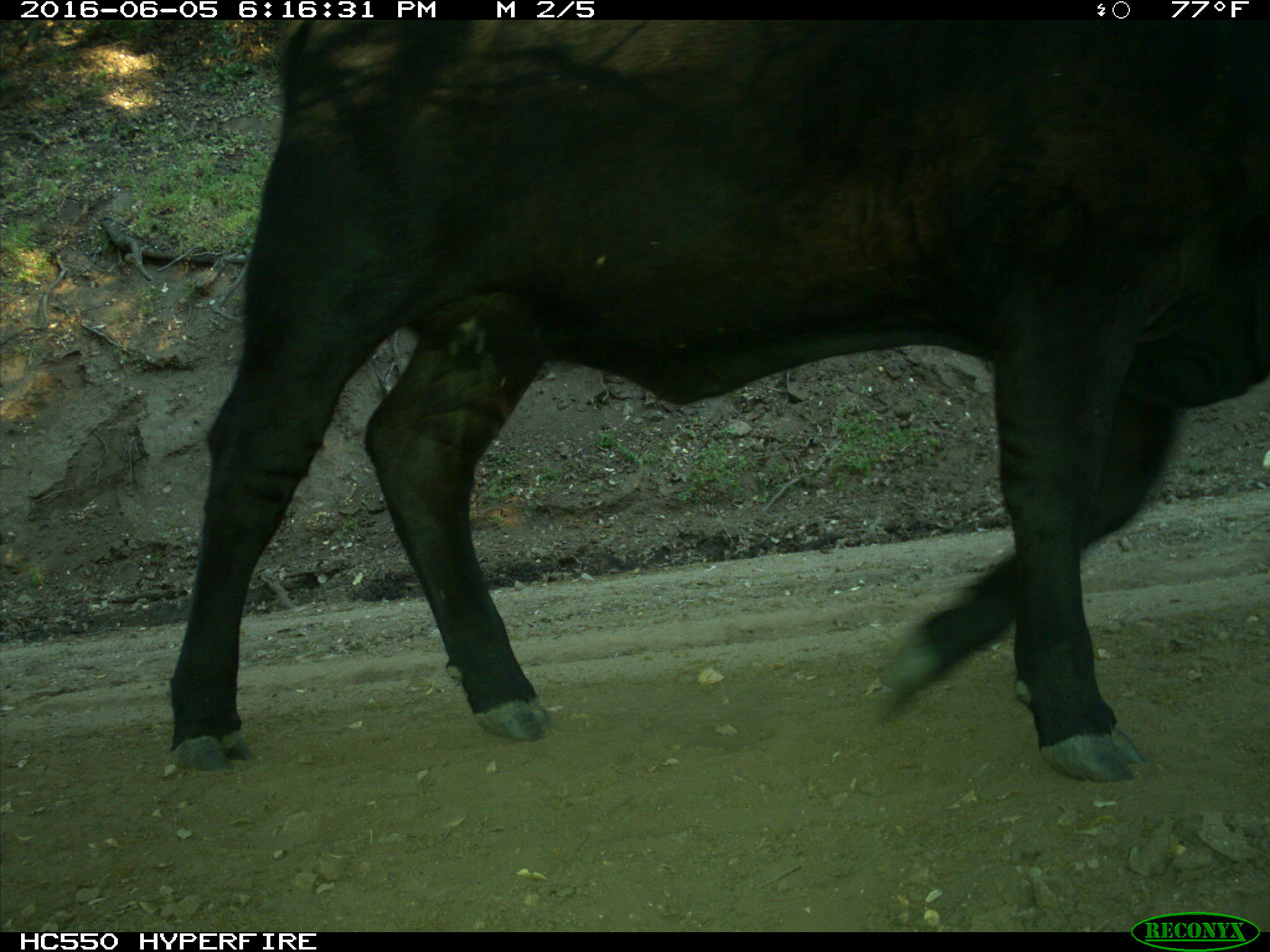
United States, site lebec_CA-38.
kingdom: Animalia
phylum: Chordata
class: Mammalia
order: Artiodactyla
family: Bovidae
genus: Bos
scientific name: Bos taurus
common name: domestic cow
Bos taurus (domestic cow).